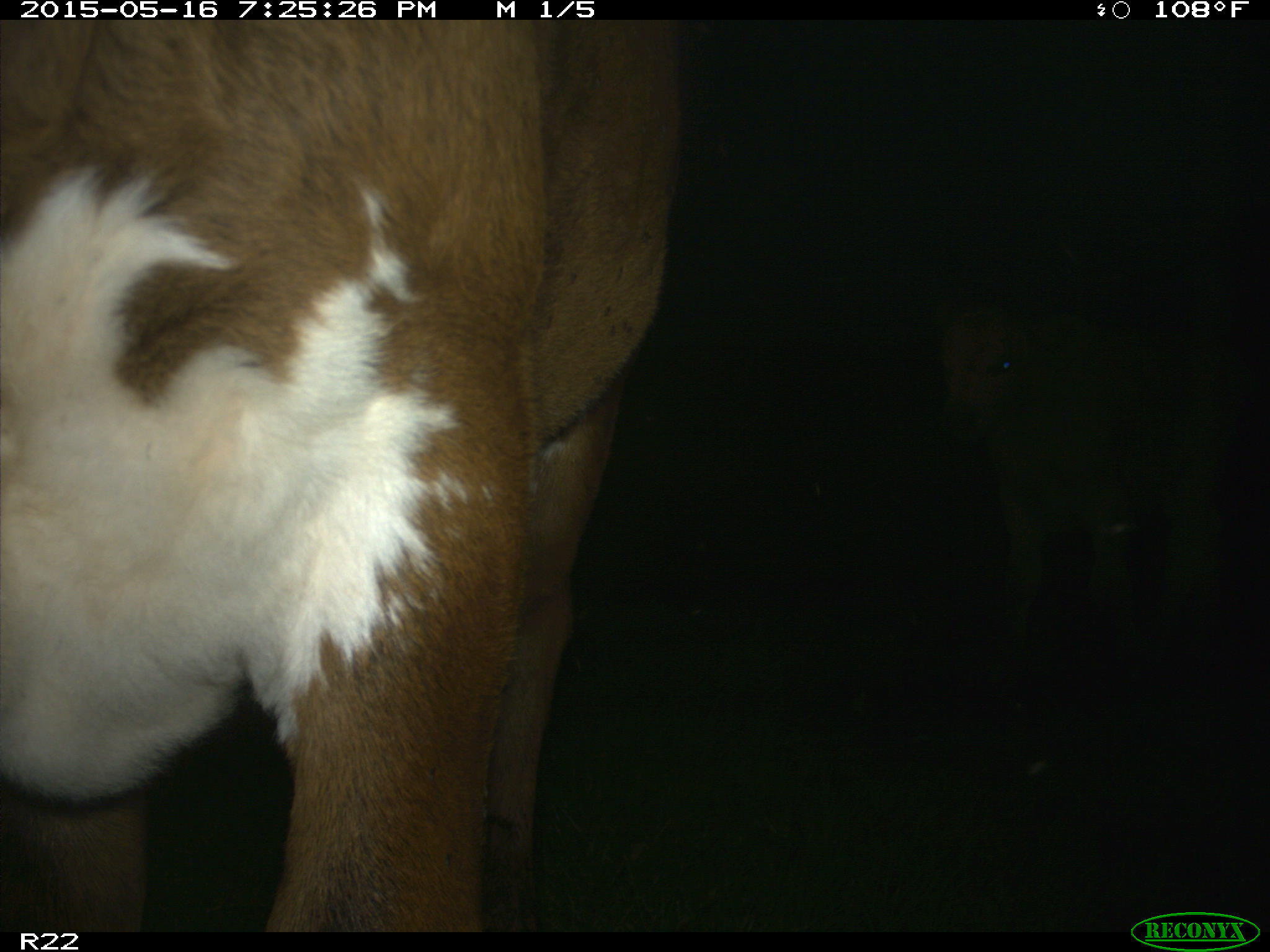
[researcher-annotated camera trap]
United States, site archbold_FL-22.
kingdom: Animalia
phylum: Chordata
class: Mammalia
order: Artiodactyla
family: Bovidae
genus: Bos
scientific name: Bos taurus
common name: domestic cow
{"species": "Bos taurus (domestic cow)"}